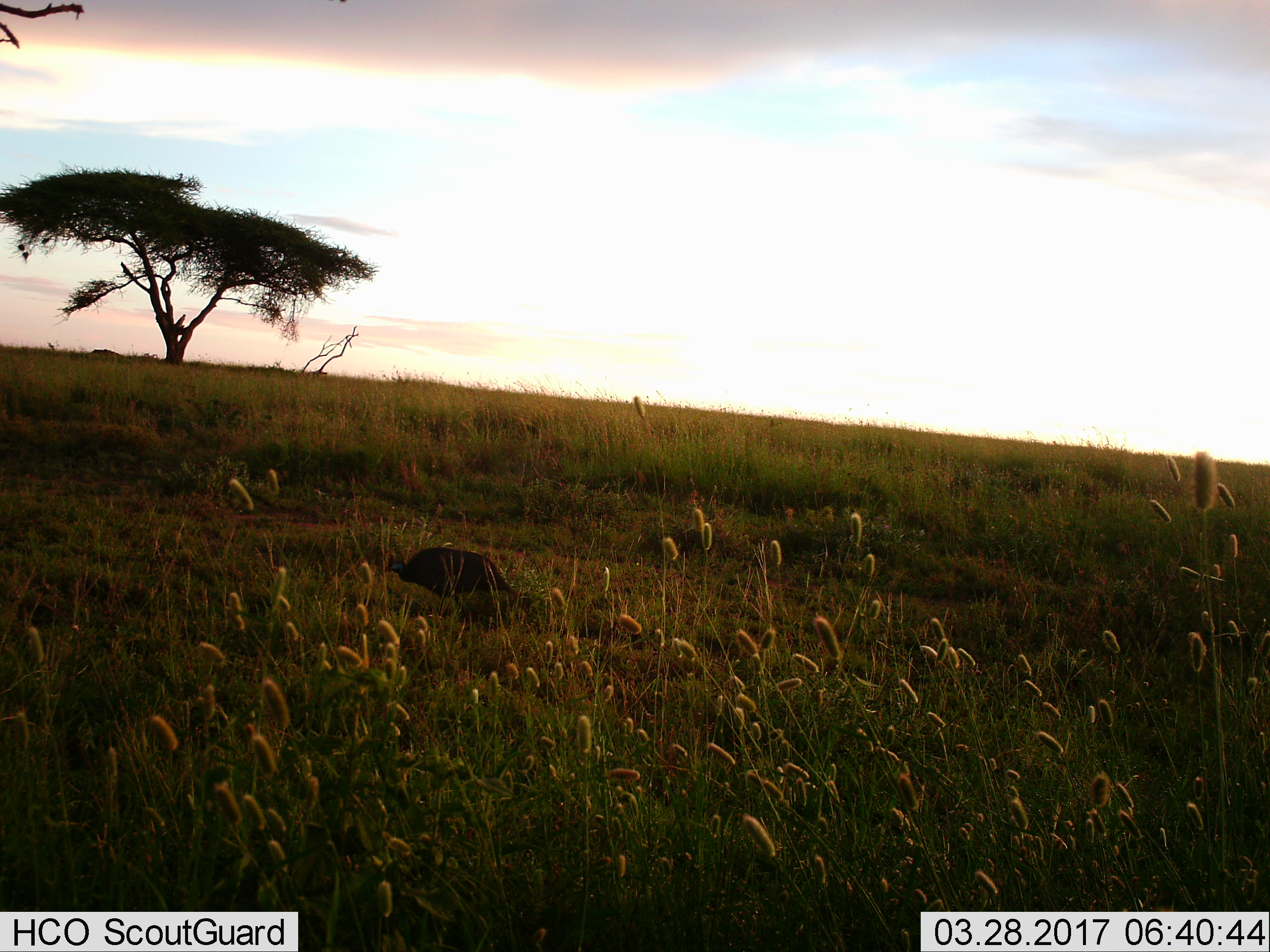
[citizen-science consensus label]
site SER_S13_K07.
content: unidentified animal